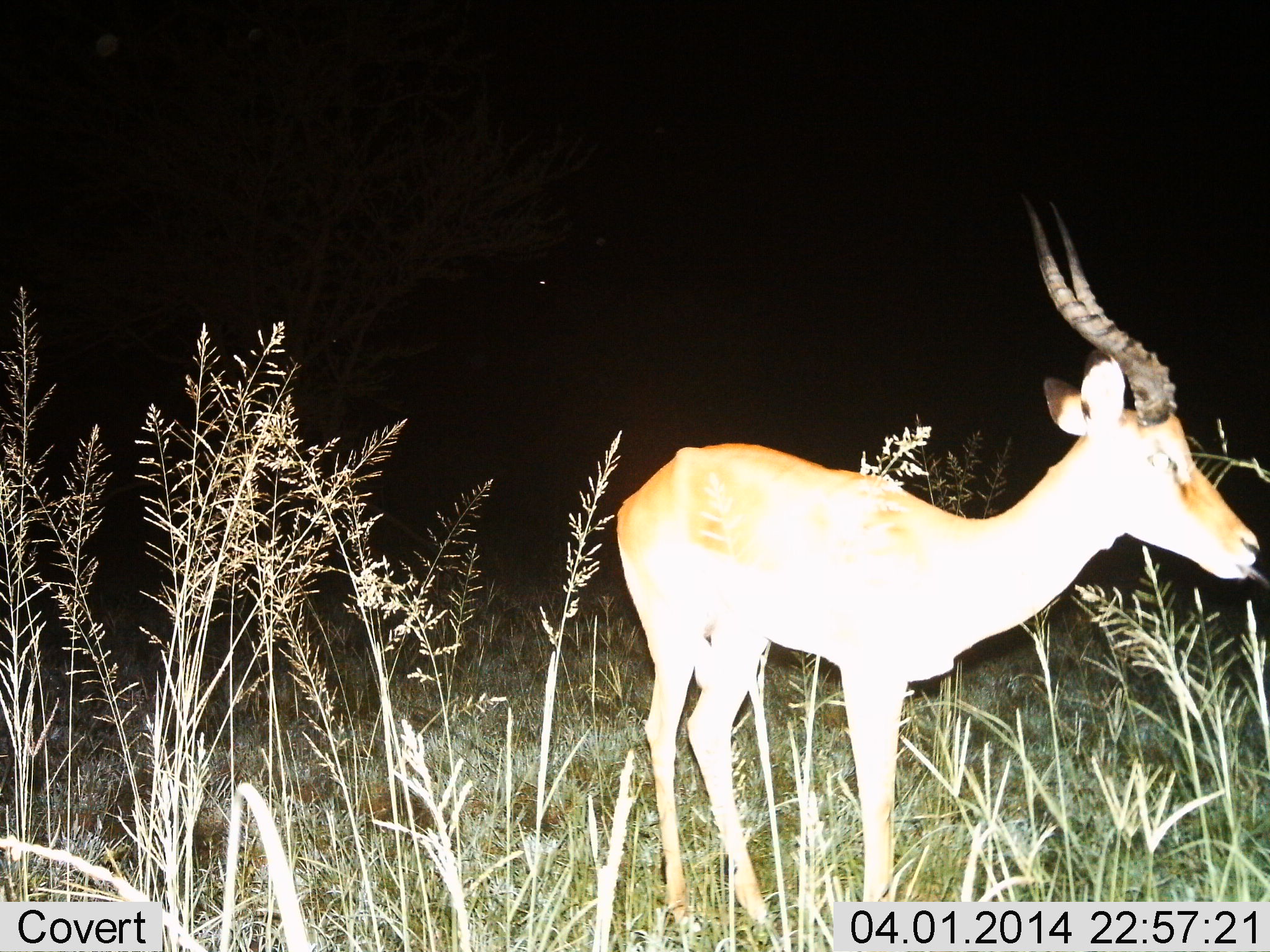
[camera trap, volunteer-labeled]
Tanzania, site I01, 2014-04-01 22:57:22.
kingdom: Animalia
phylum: Chordata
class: Mammalia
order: Artiodactyla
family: Bovidae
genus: Aepyceros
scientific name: Aepyceros melampus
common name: impala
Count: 1.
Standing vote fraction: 100%.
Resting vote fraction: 0%.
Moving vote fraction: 0%.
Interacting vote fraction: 0%.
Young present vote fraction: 0%.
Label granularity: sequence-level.